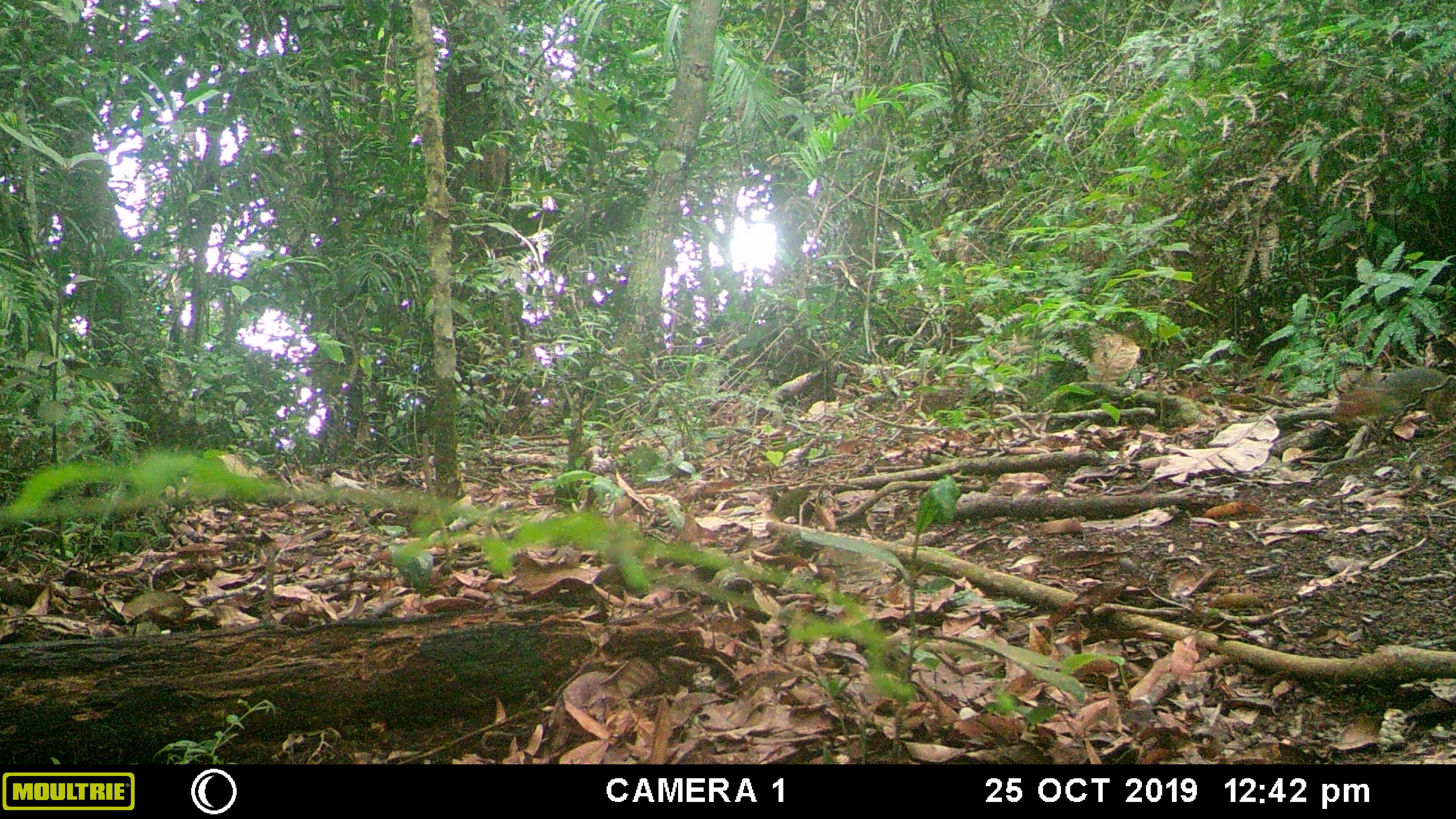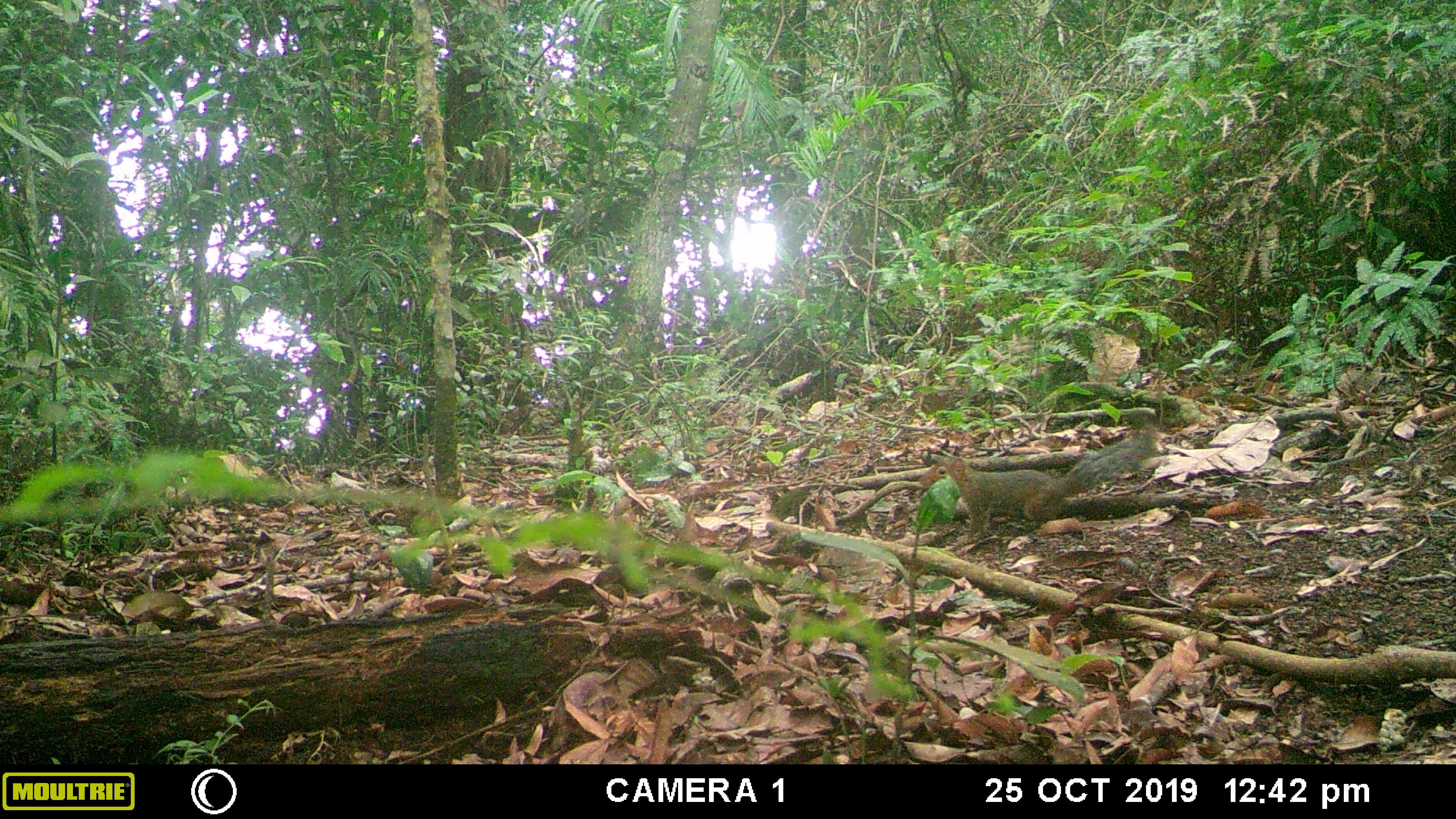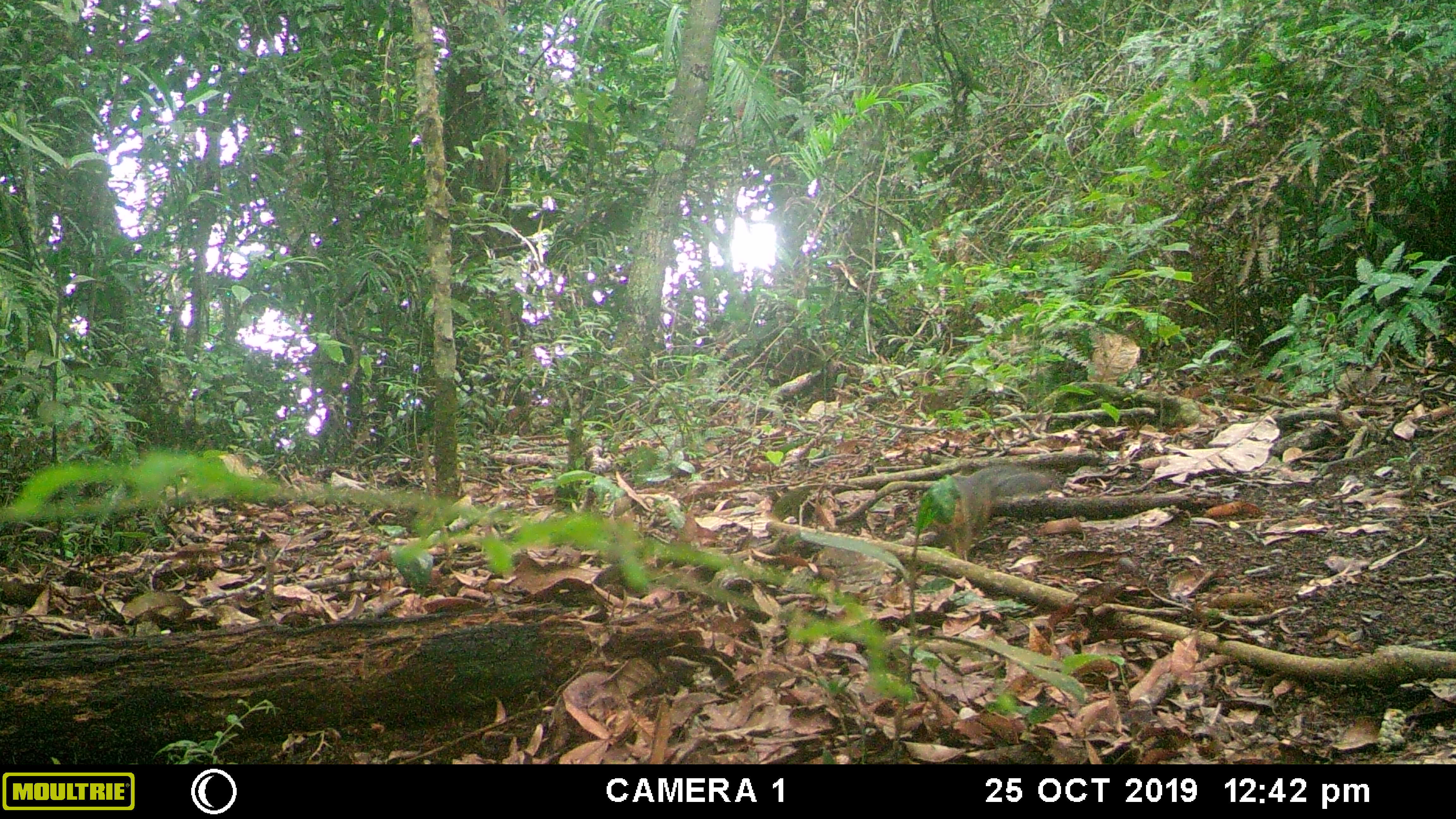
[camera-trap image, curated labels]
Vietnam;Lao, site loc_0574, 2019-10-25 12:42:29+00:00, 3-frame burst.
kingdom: Animalia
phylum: Chordata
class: Mammalia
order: Rodentia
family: Sciuridae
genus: Dremomys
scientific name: Dremomys rufigenis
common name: red-cheeked squirrel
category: red cheeked squirrel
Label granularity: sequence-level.